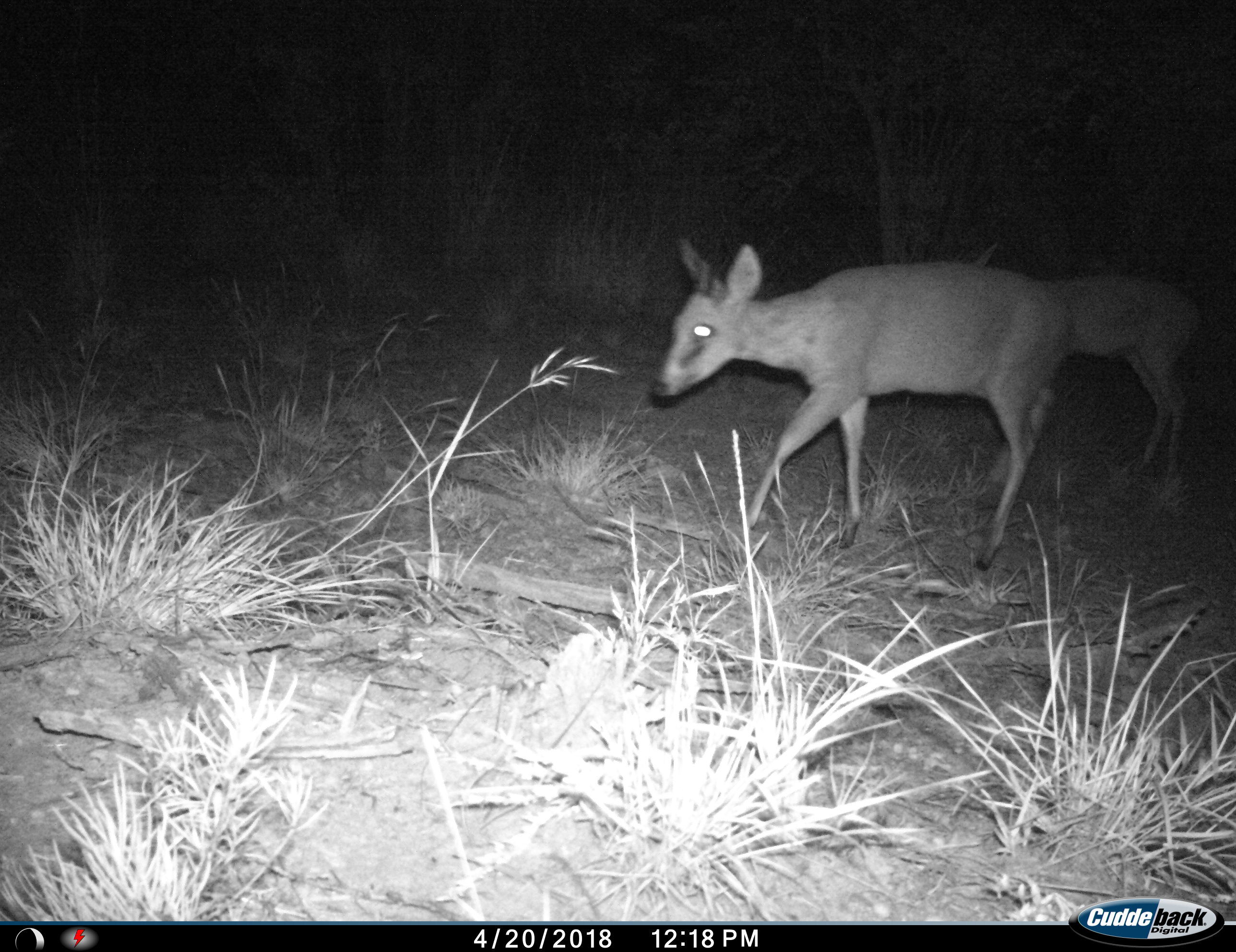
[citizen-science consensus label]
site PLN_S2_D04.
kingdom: Animalia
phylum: Chordata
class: Mammalia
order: Artiodactyla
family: Bovidae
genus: Sylvicapra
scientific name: Sylvicapra grimmia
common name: common duiker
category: duikercommongrey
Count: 2.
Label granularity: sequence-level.